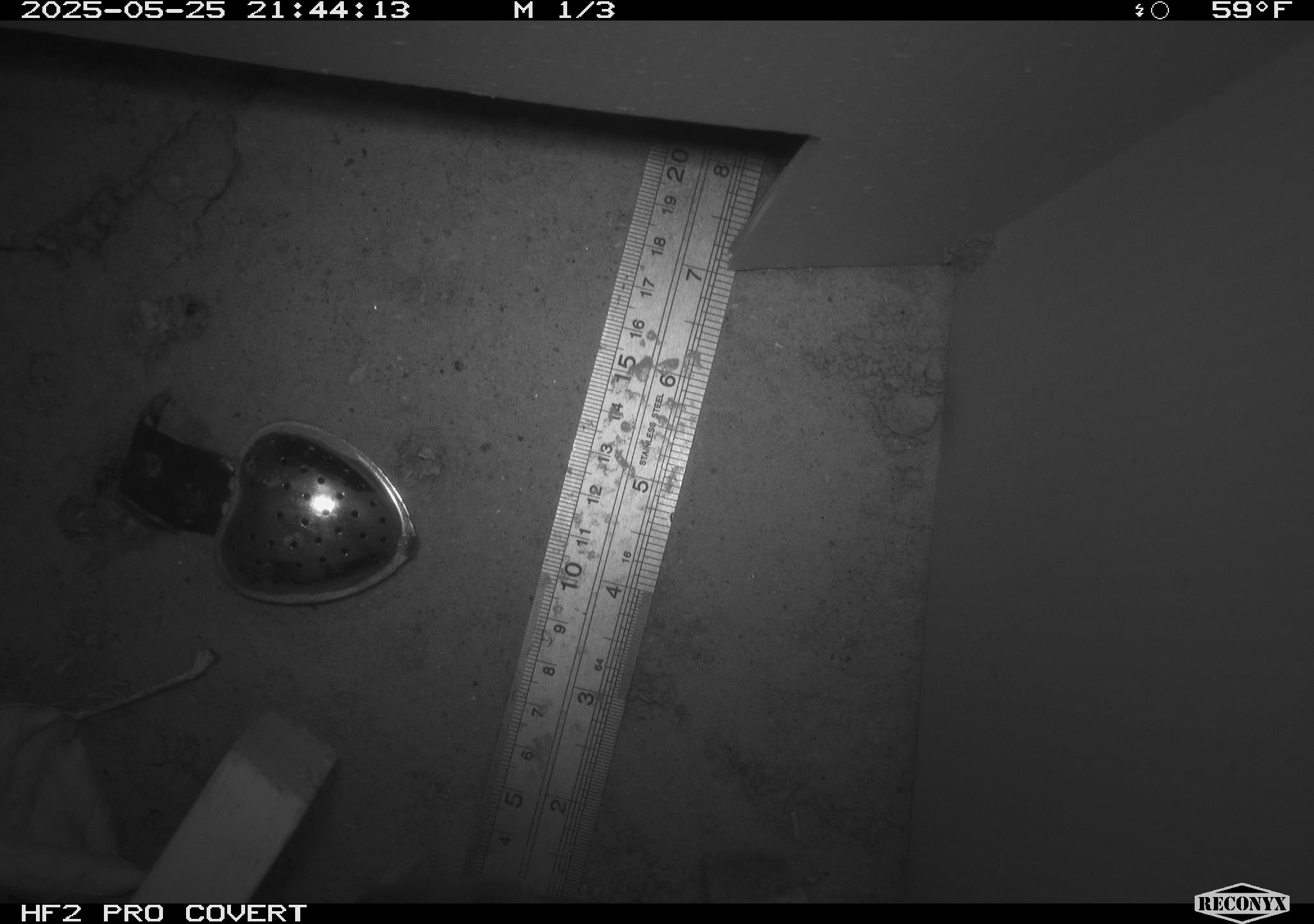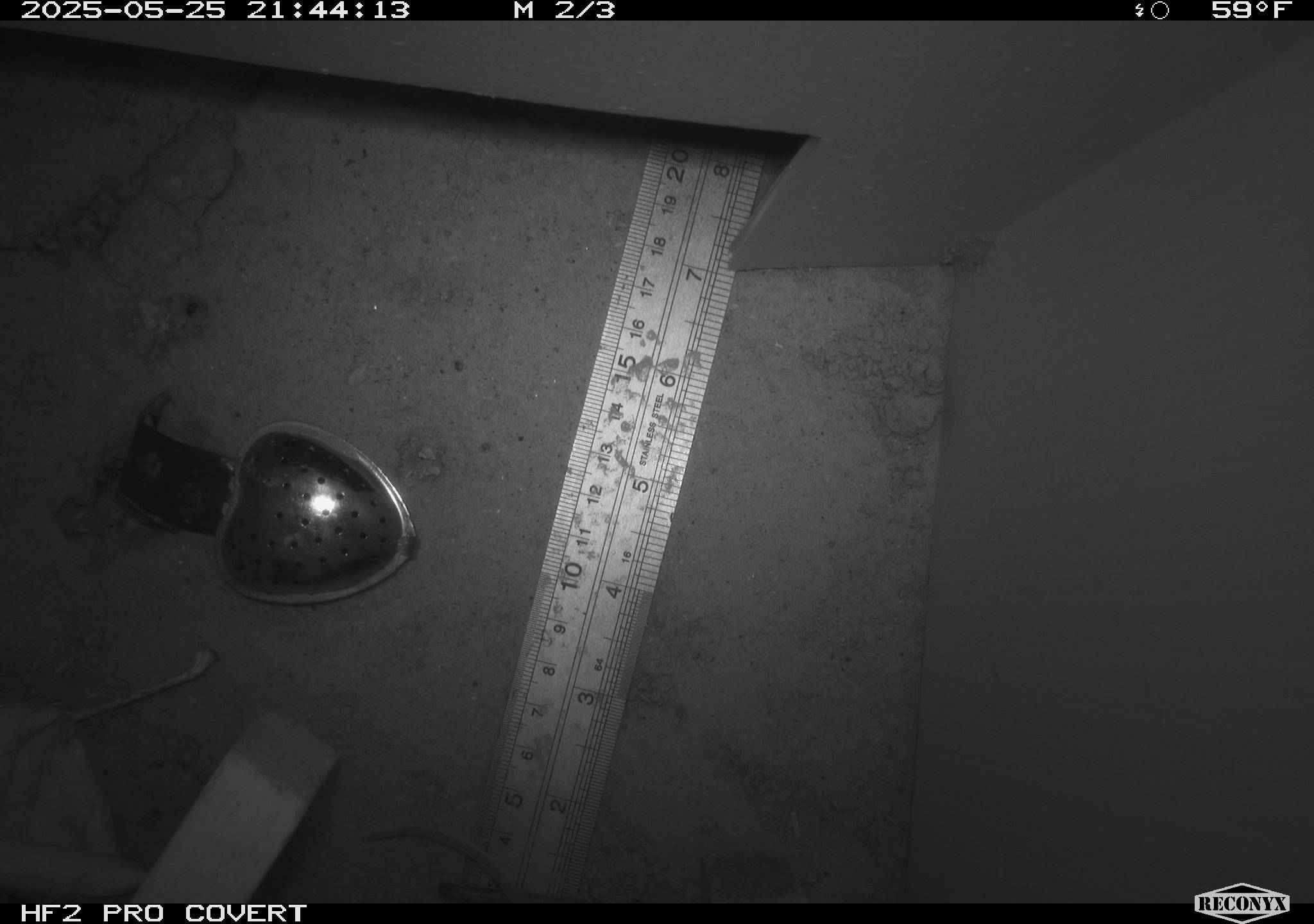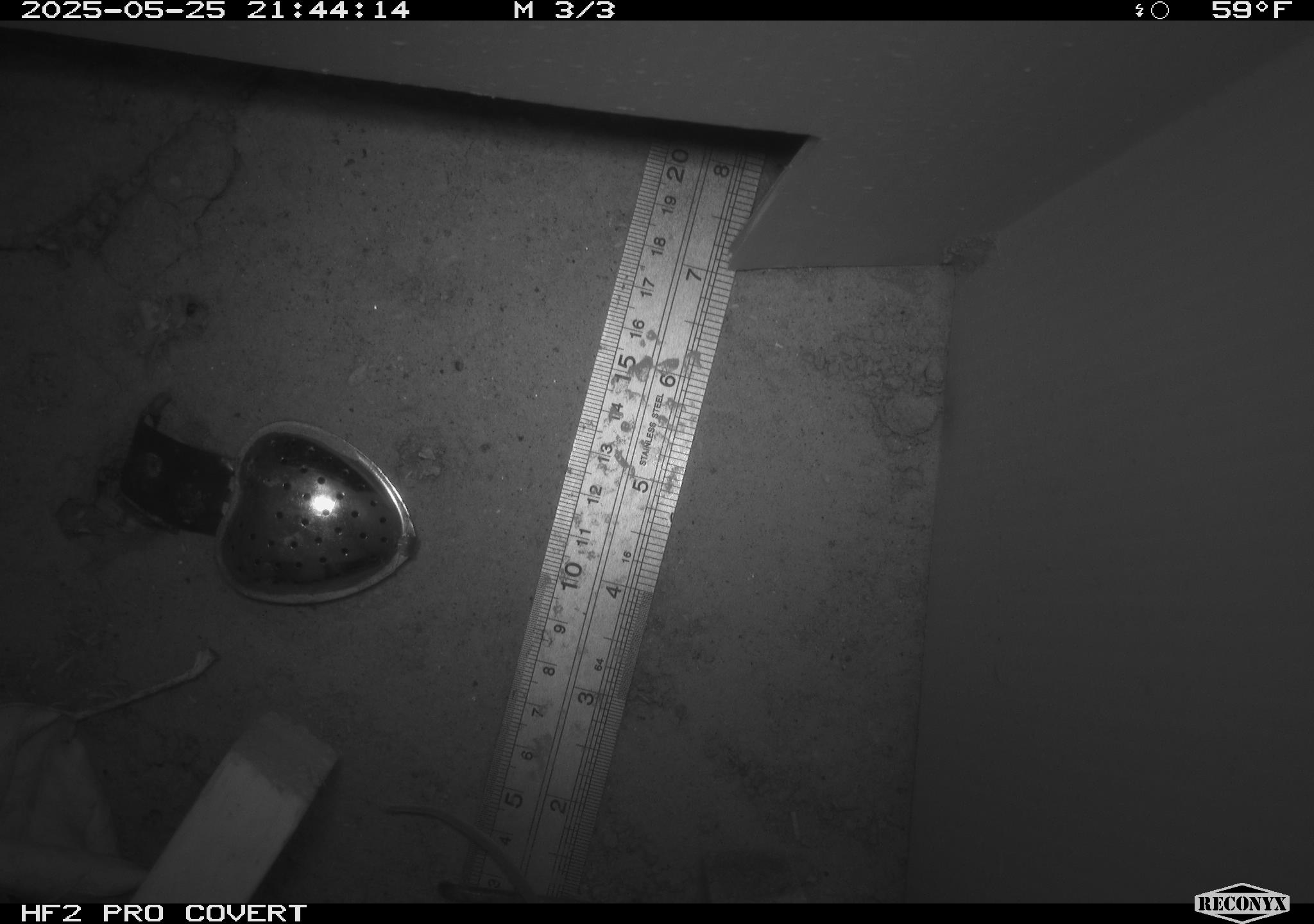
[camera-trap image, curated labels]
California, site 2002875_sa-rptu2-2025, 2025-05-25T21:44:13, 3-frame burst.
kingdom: Animalia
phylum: Chordata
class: Mammalia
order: Rodentia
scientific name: Rodentia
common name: rodent